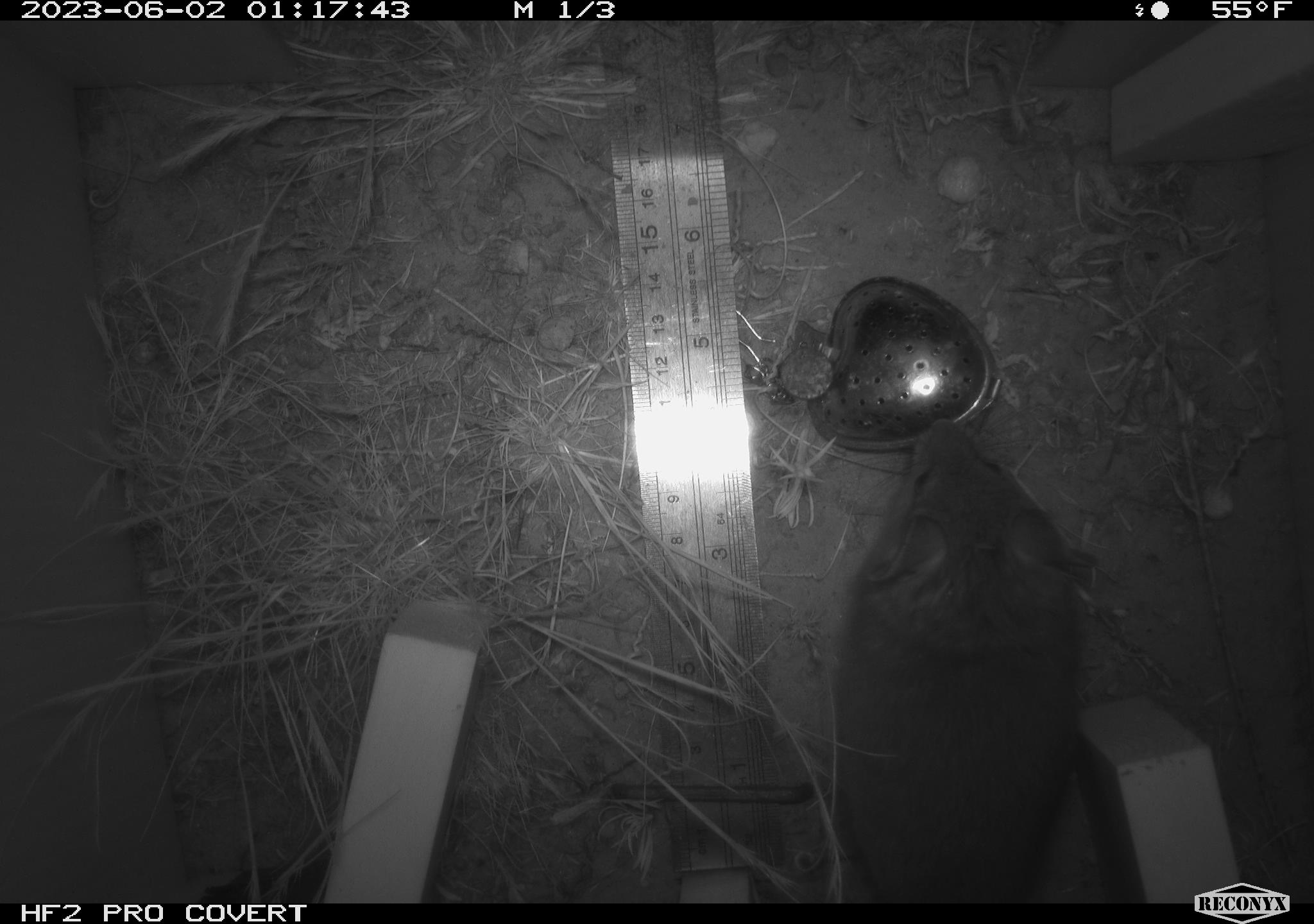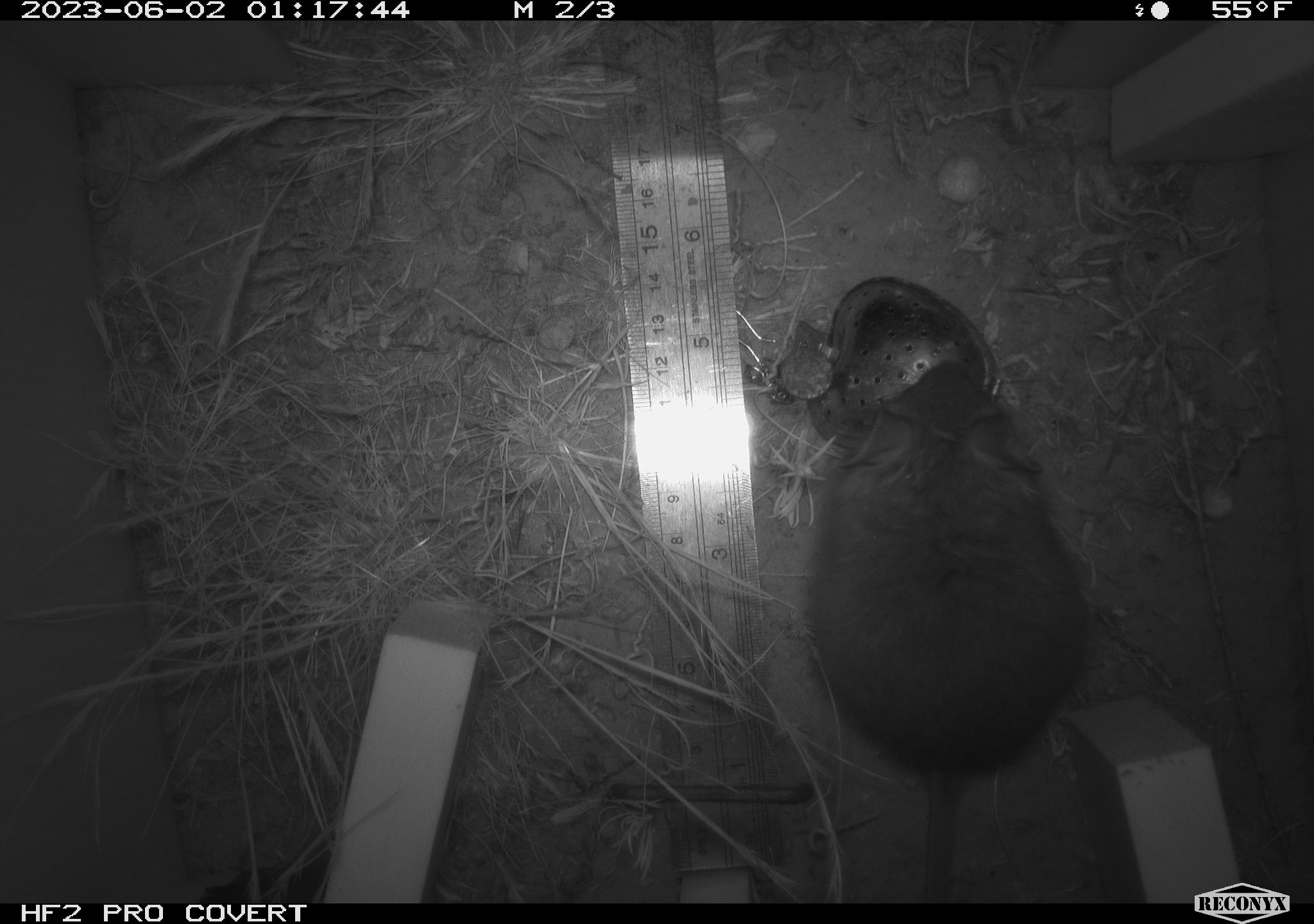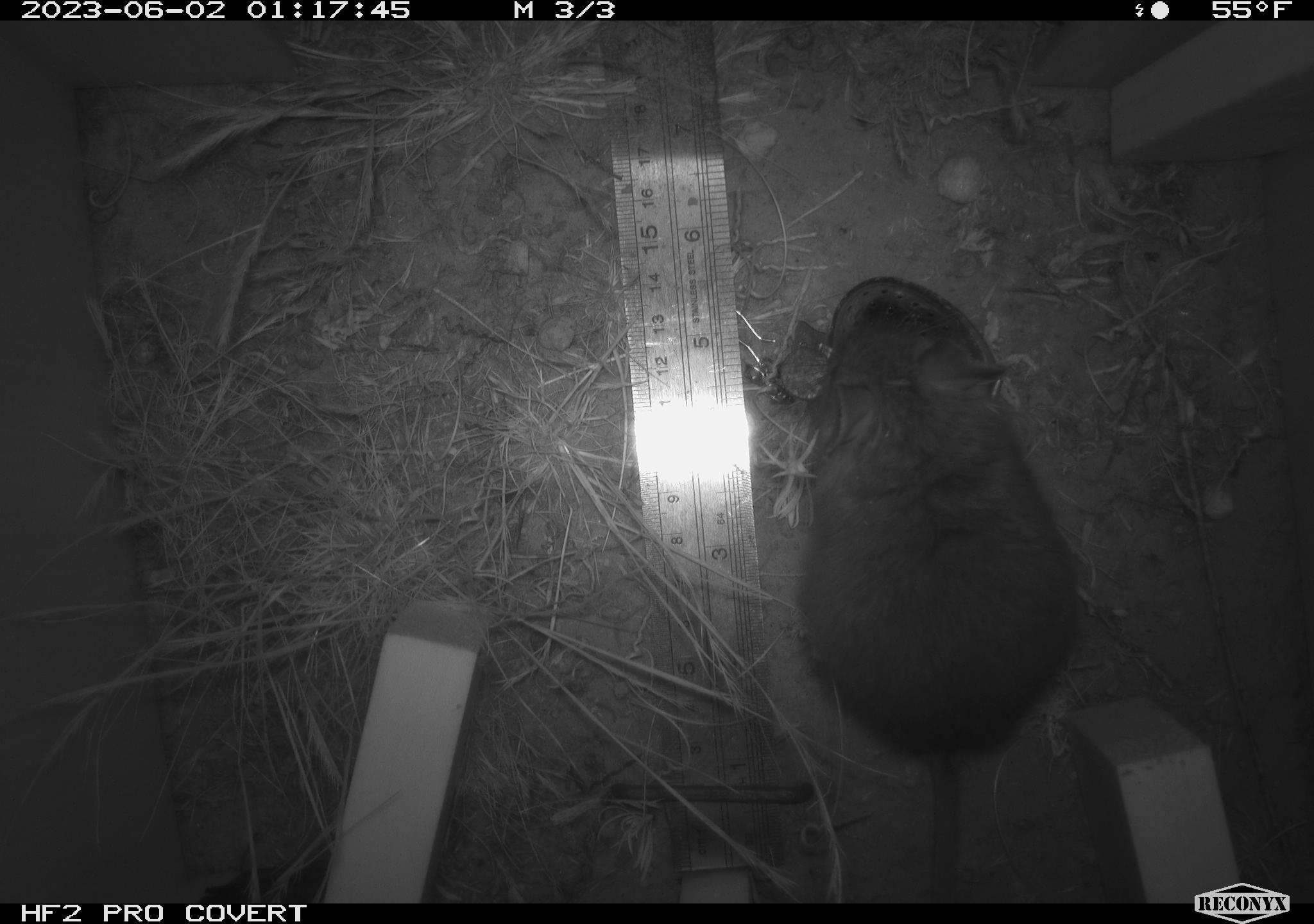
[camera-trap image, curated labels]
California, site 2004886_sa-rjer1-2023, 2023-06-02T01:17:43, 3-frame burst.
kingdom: Animalia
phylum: Chordata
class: Mammalia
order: Rodentia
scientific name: Rodentia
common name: woodrat or rat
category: woodrat or rat species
Woodrat or rat species (woodrat or rat) (Rodentia).